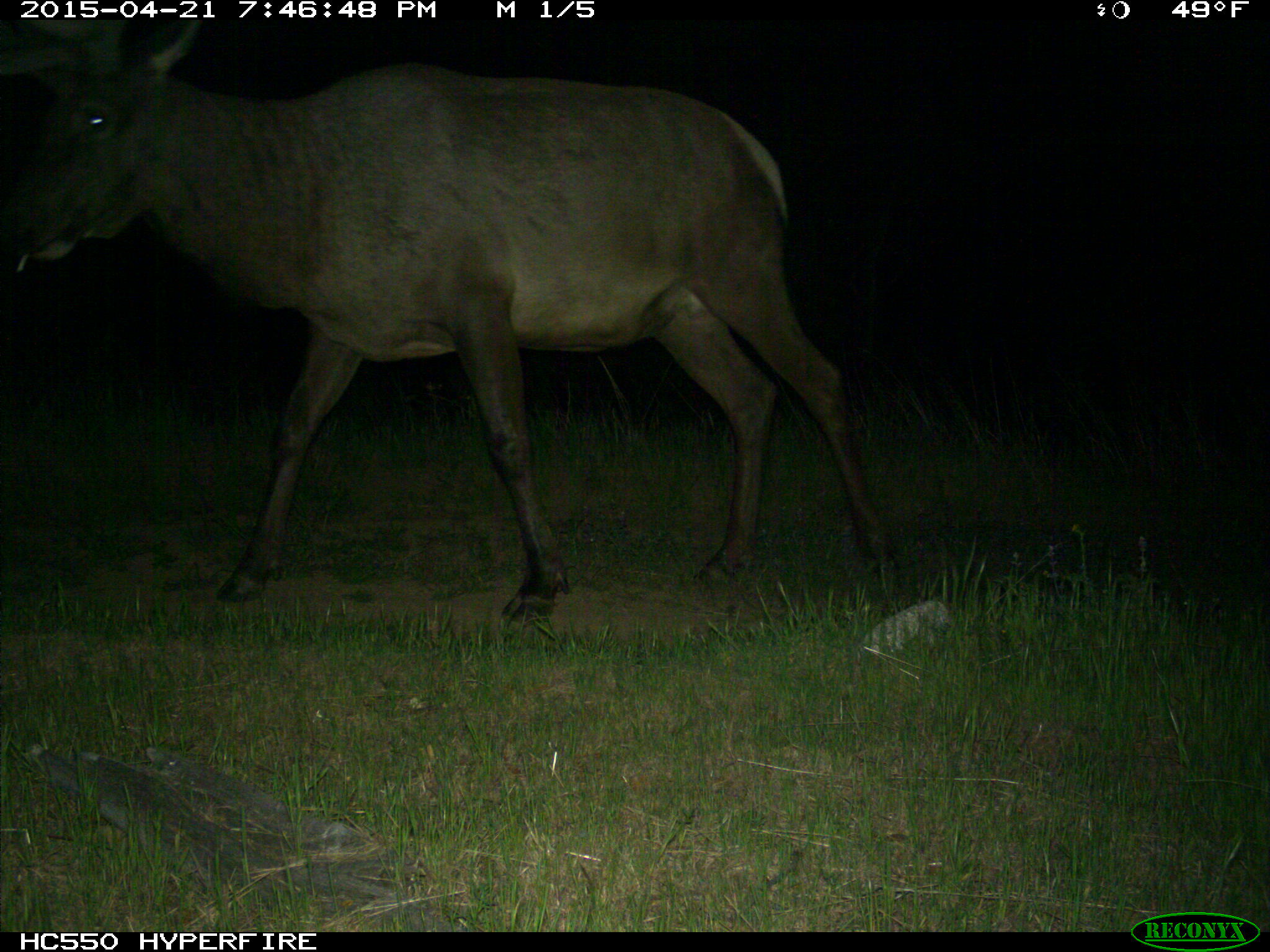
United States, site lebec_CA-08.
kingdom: Animalia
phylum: Chordata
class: Mammalia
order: Artiodactyla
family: Cervidae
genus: Cervus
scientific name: Cervus canadensis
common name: elk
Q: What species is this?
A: Cervus canadensis (elk).